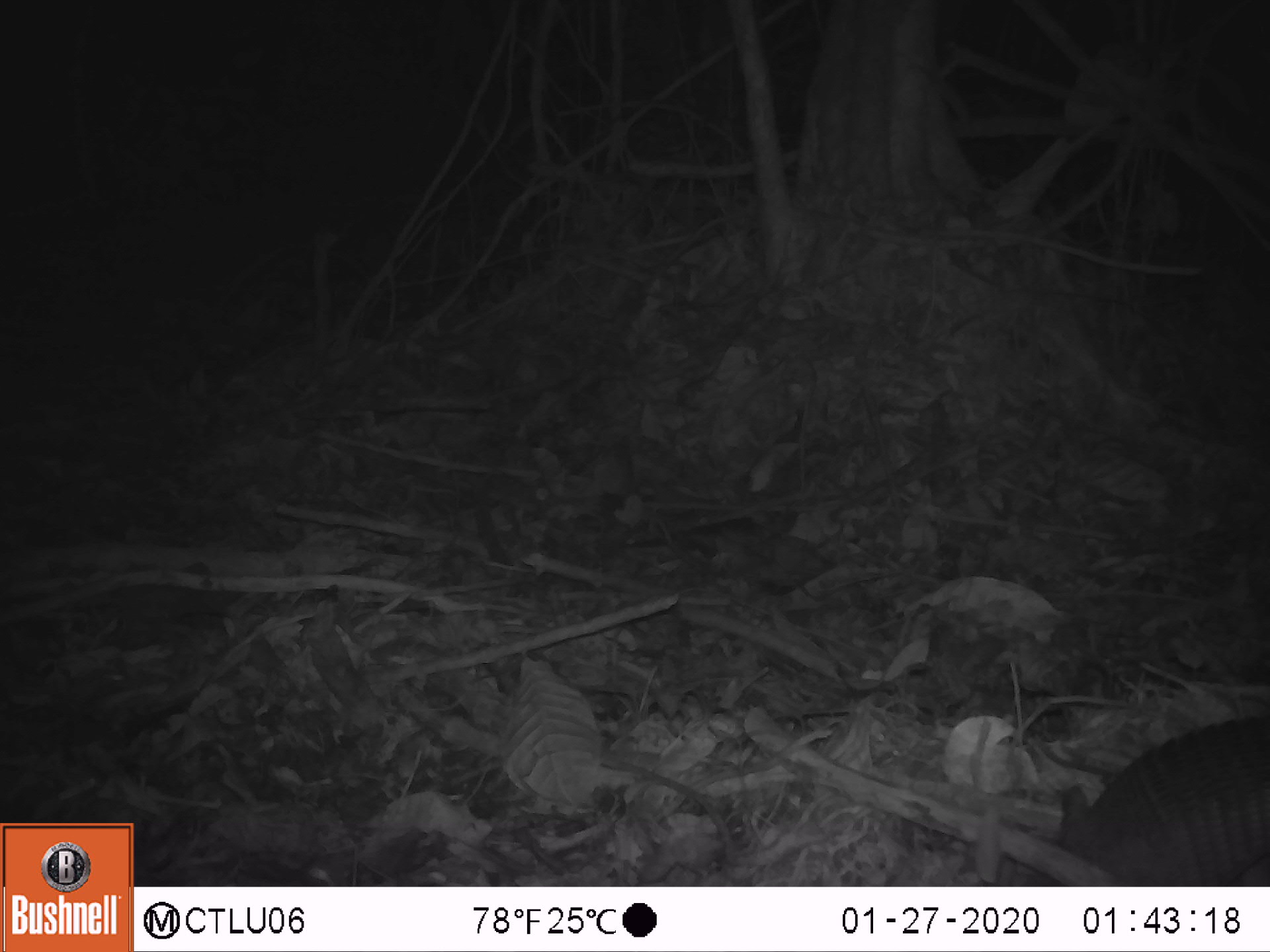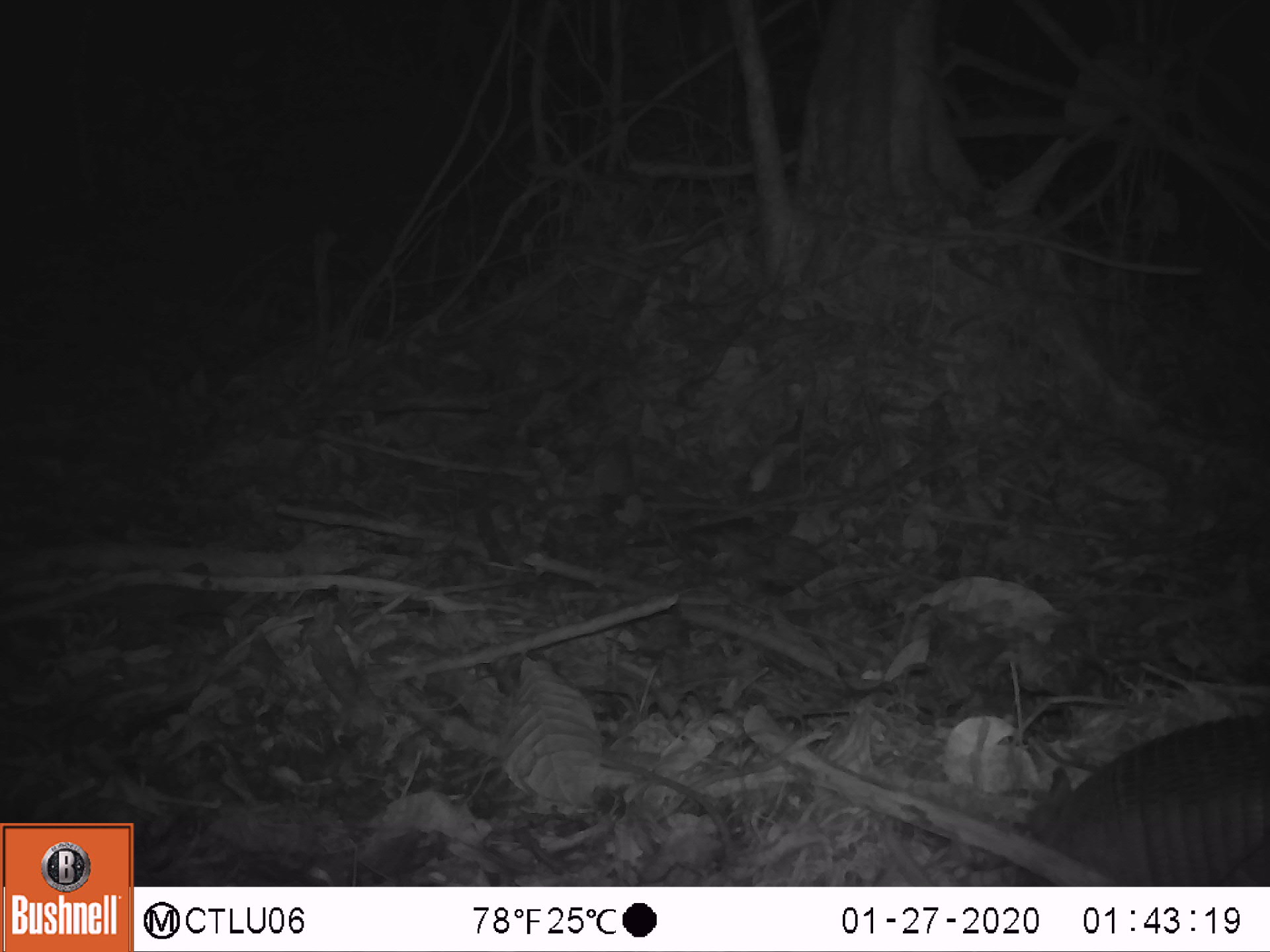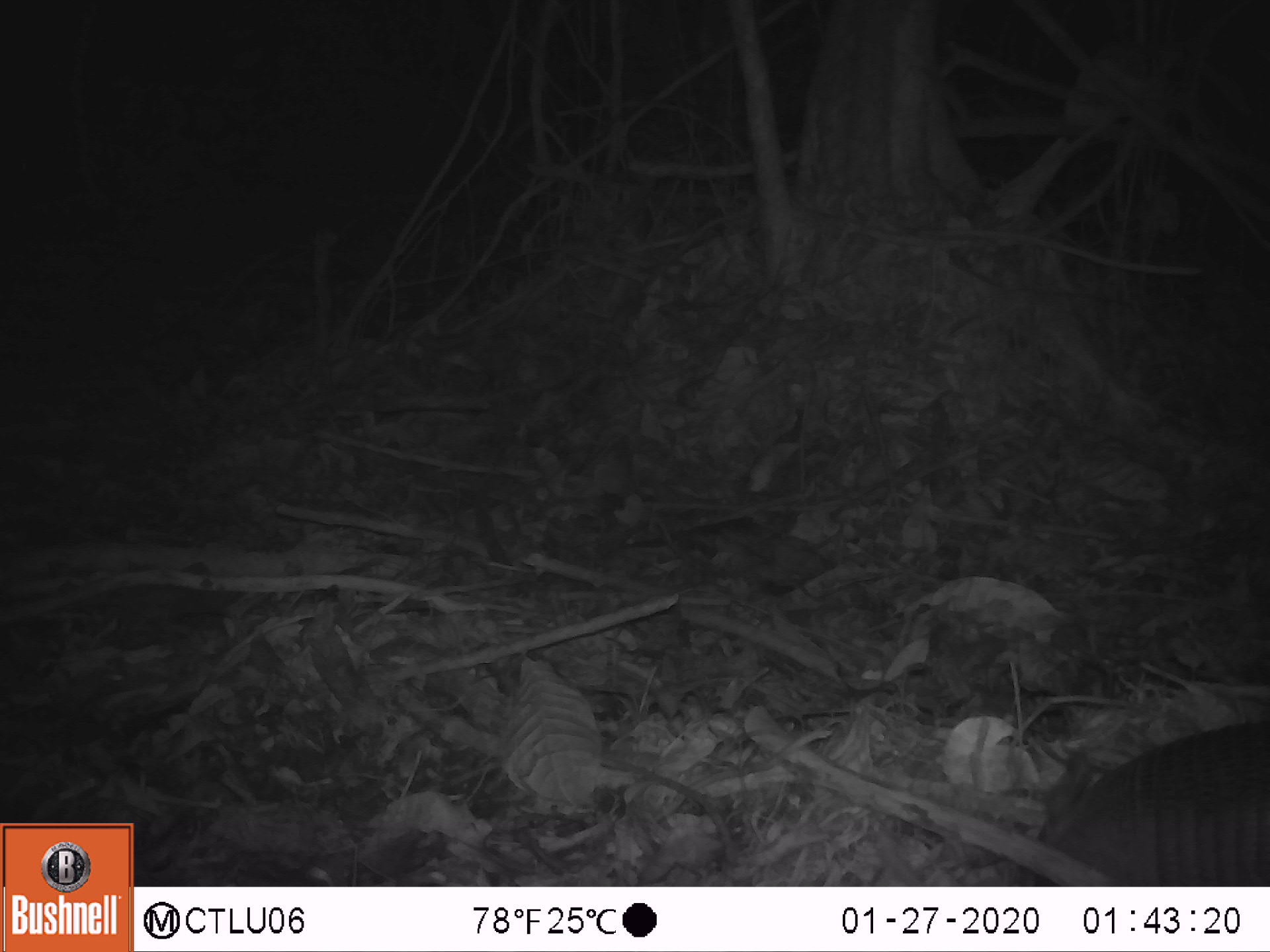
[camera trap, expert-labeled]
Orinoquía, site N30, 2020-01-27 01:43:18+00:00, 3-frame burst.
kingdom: Animalia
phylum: Chordata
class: Mammalia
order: Cingulata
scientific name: Cingulata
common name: armadillo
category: unknown armadillo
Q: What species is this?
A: Unknown armadillo (armadillo) (Cingulata).